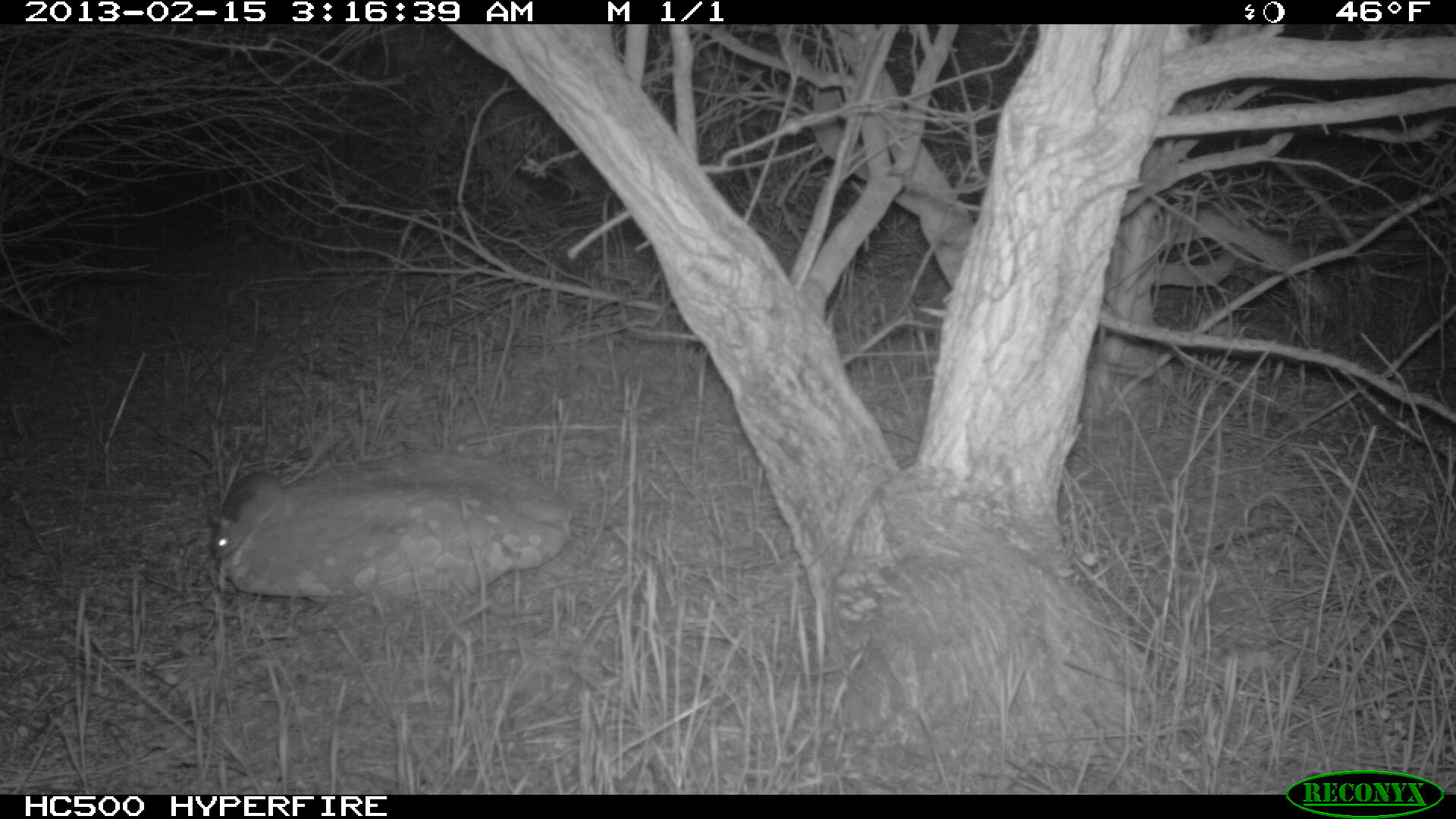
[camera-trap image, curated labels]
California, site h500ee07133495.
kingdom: Animalia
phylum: Chordata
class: Mammalia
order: Rodentia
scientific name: Rodentia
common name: rodent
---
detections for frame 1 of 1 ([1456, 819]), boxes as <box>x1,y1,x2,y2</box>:
rodent: <box>210,445,325,558</box>